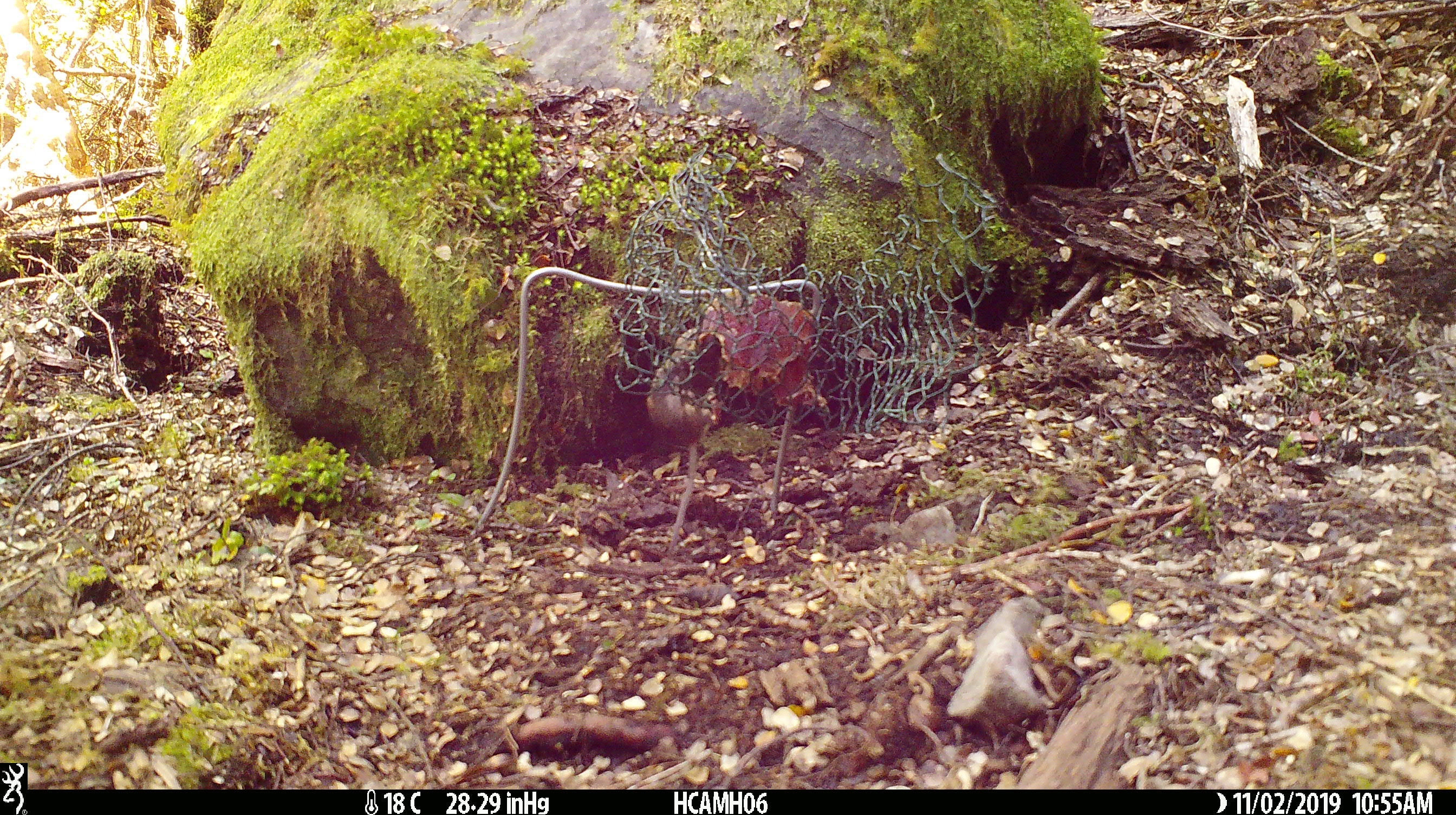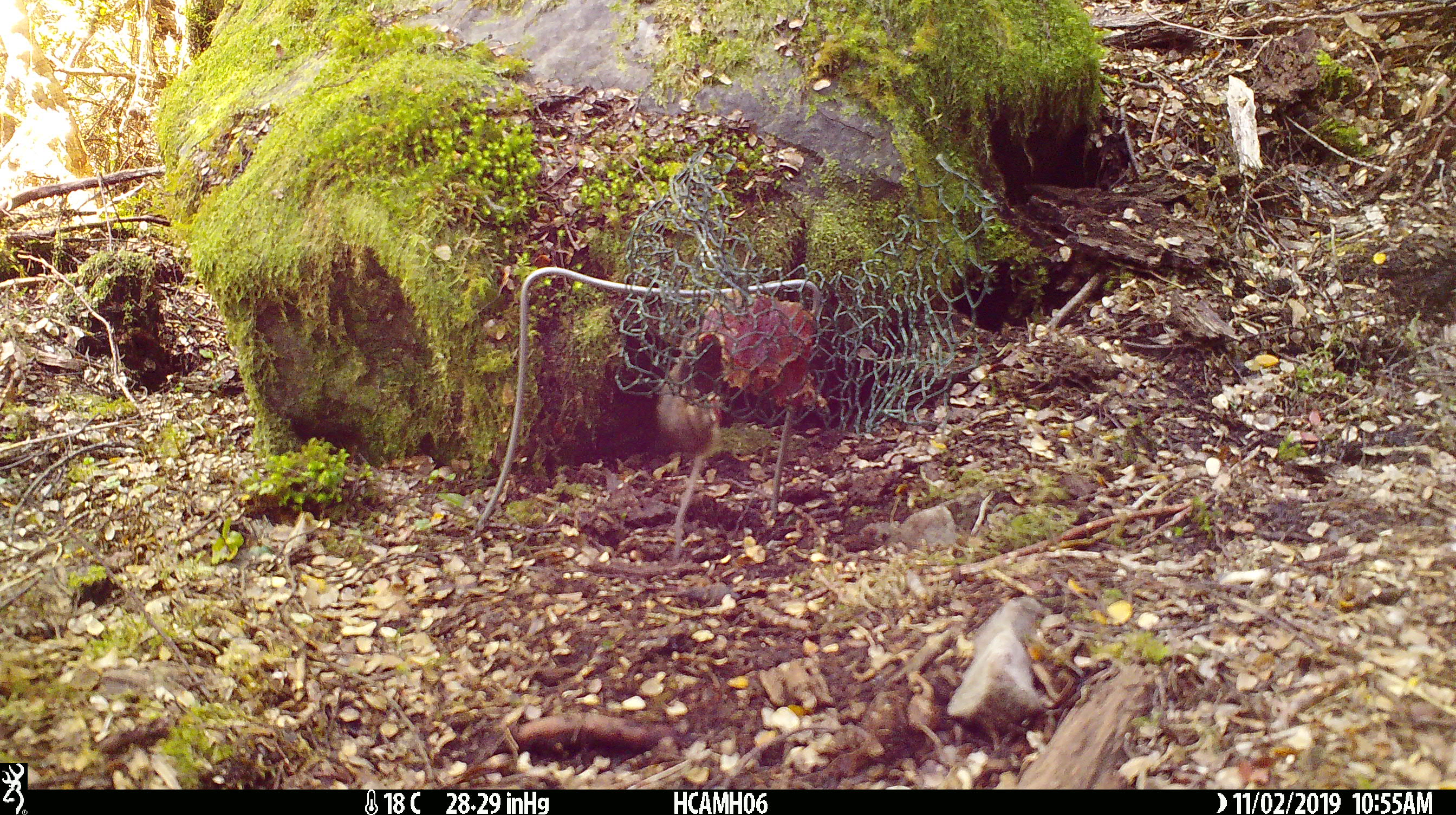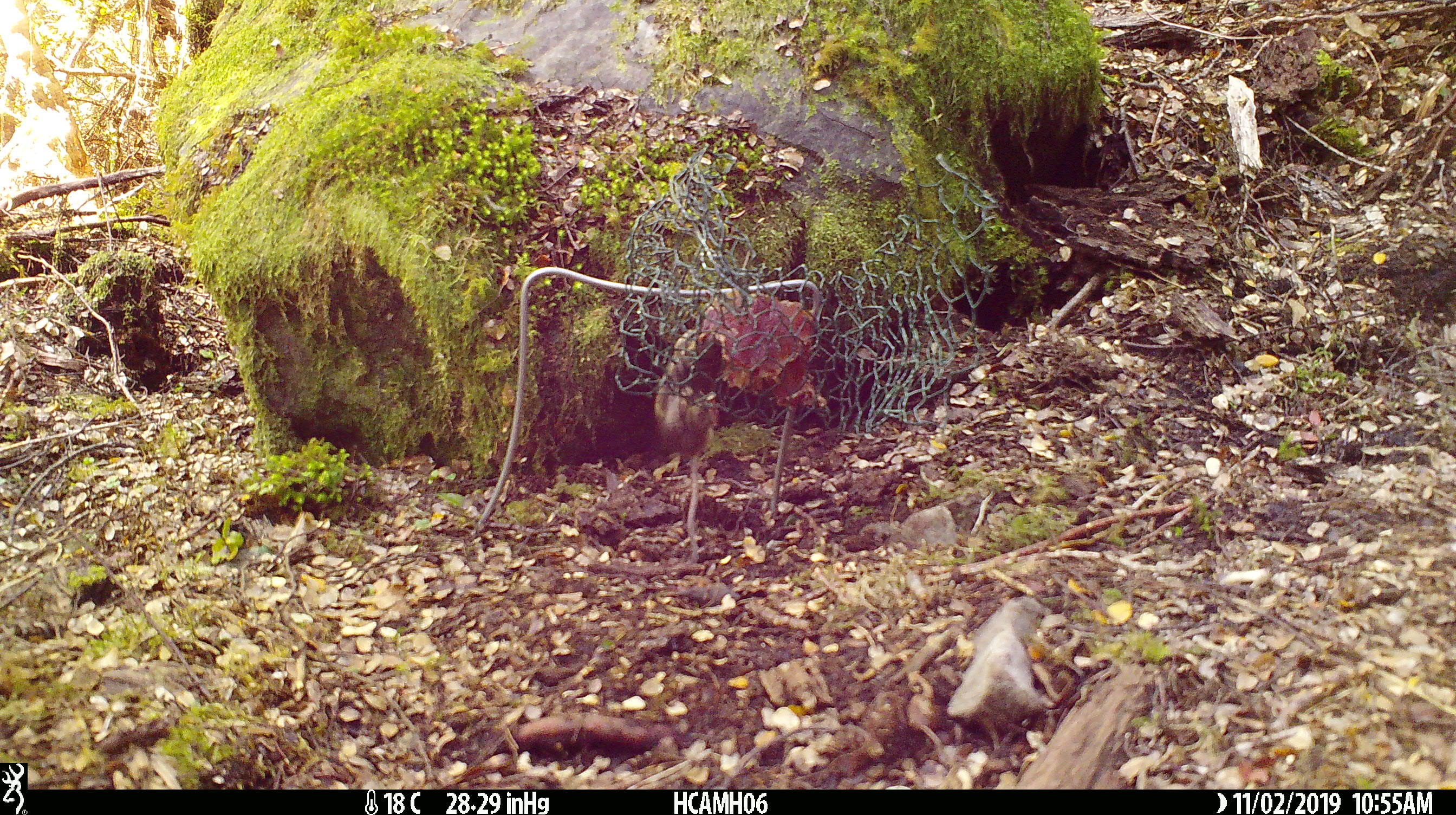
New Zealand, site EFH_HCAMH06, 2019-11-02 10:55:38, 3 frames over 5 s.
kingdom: Animalia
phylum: Chordata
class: Mammalia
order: Rodentia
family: Muridae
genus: Mus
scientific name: Mus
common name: mouse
Mouse (Mus).